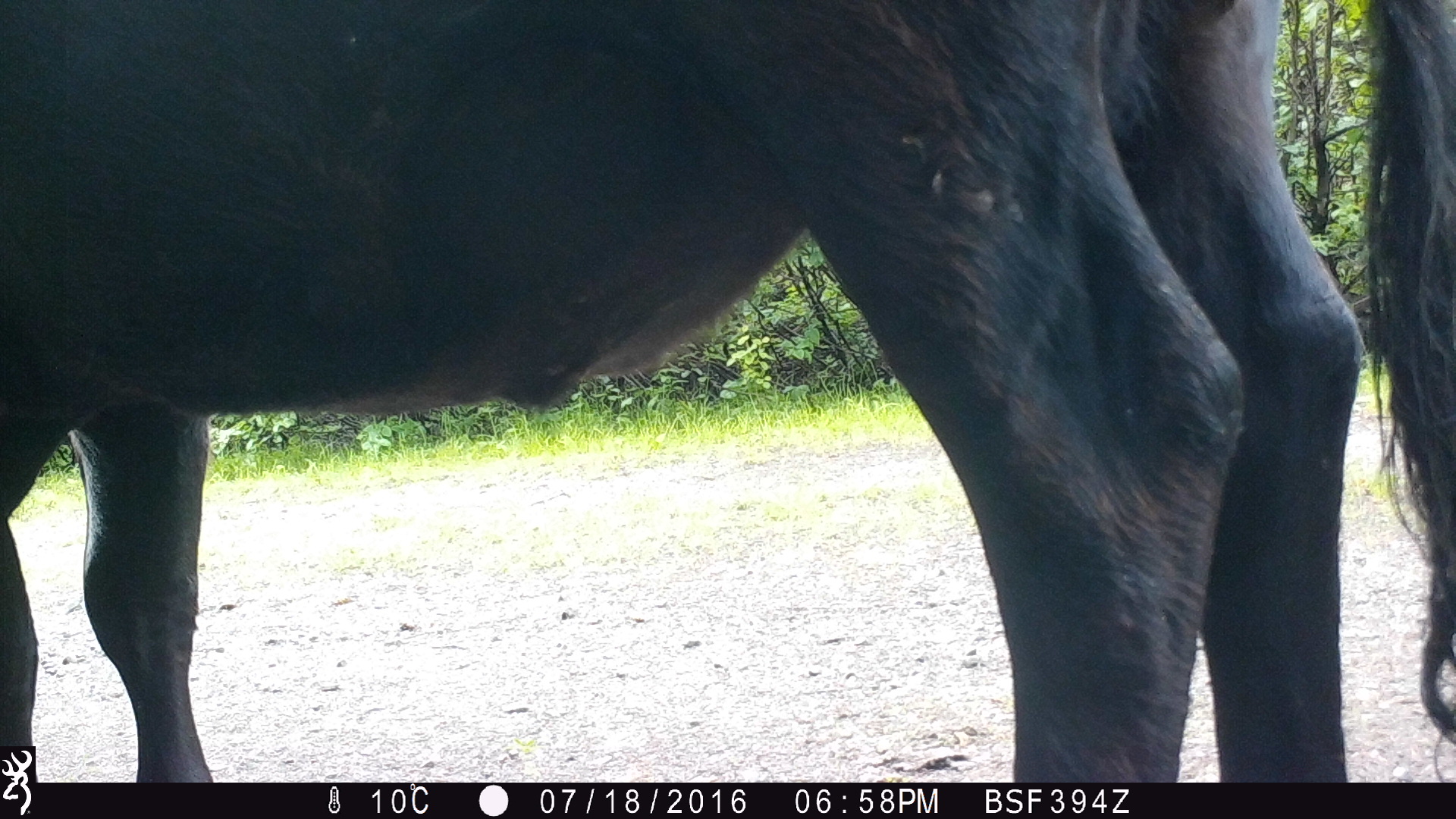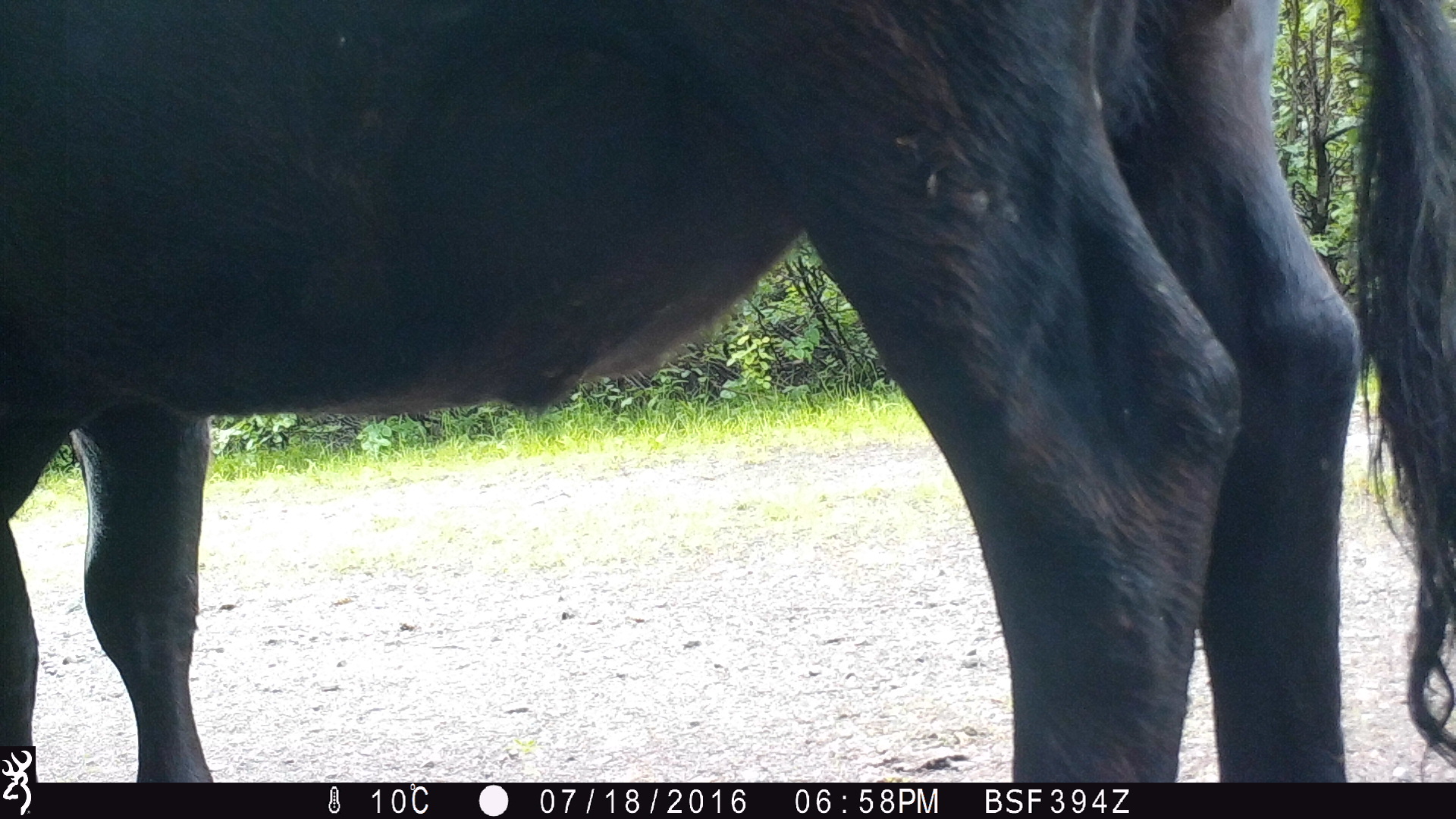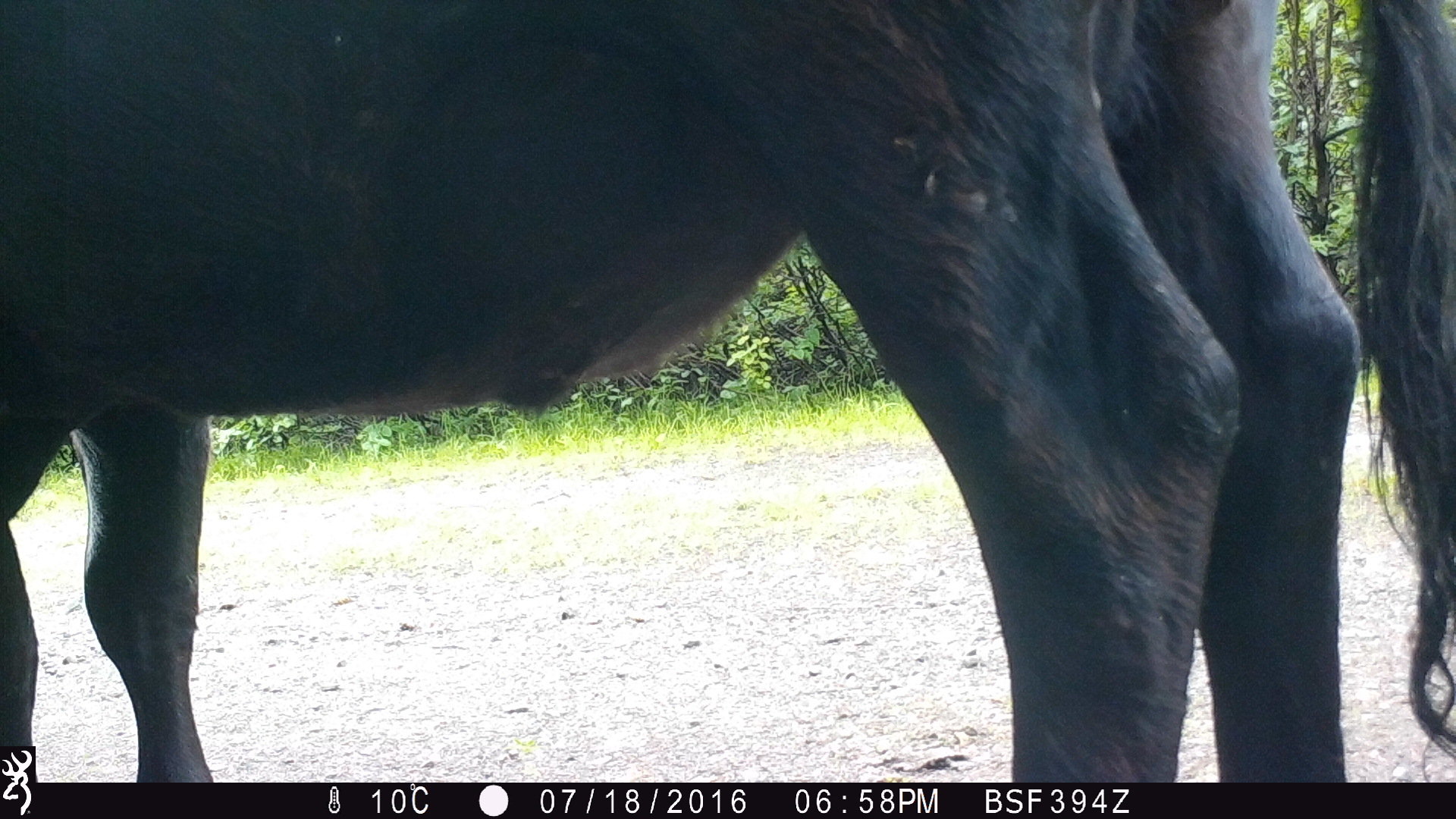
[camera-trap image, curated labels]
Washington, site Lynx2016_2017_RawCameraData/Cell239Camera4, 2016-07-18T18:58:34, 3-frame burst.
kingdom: Animalia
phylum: Chordata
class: Mammalia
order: Artiodactyla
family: Bovidae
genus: Bos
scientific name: Bos taurus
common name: domestic cattle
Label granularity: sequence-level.